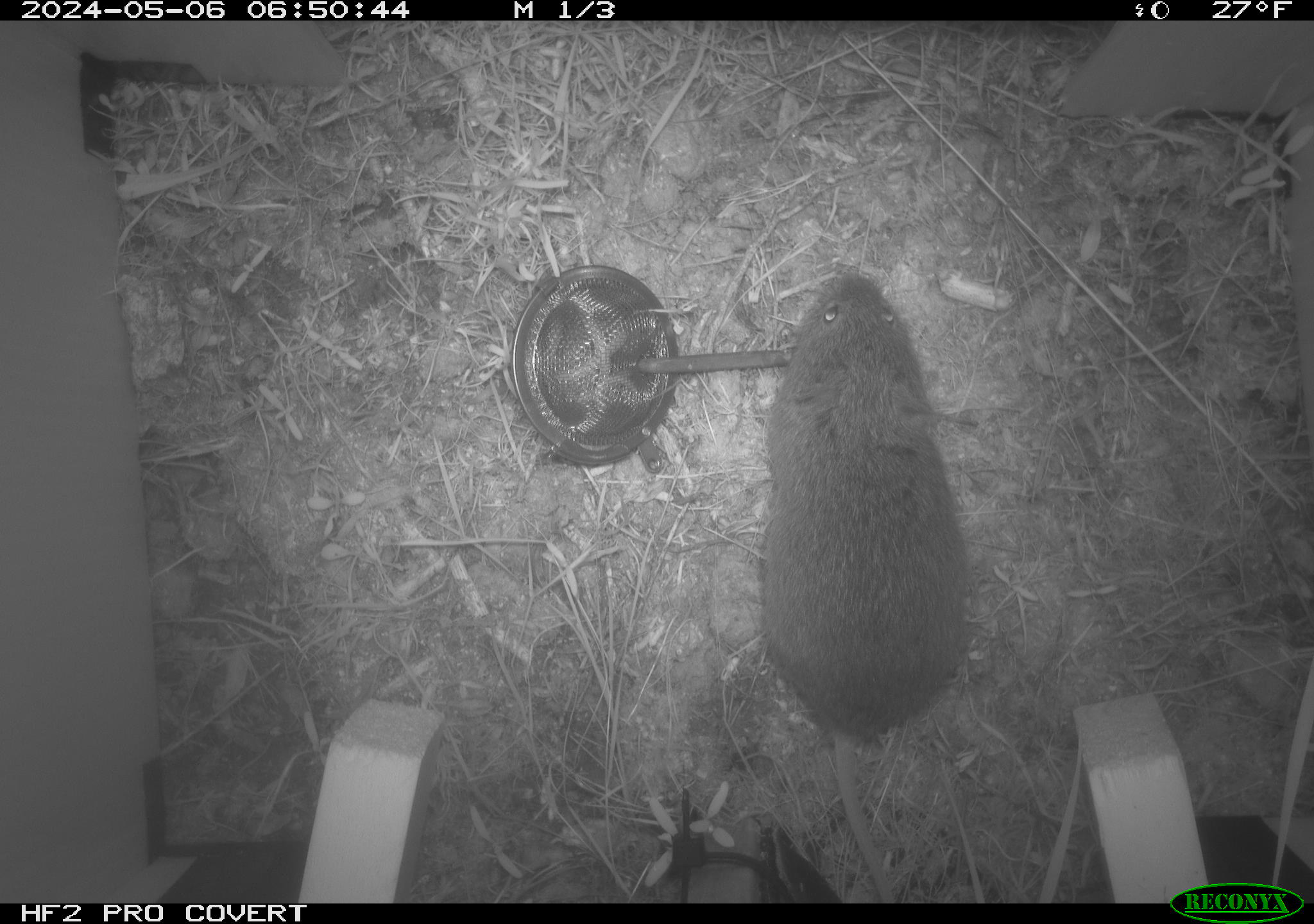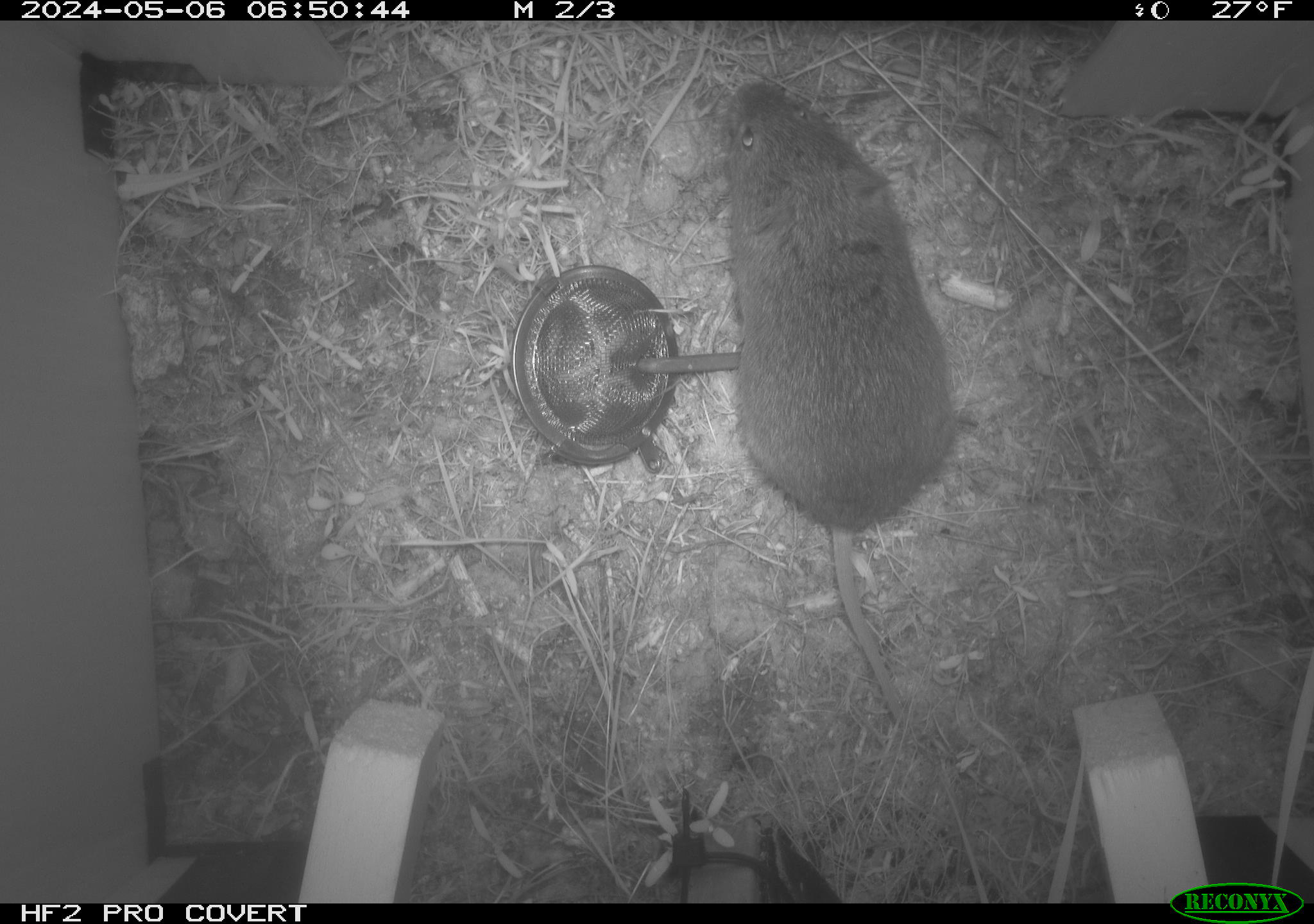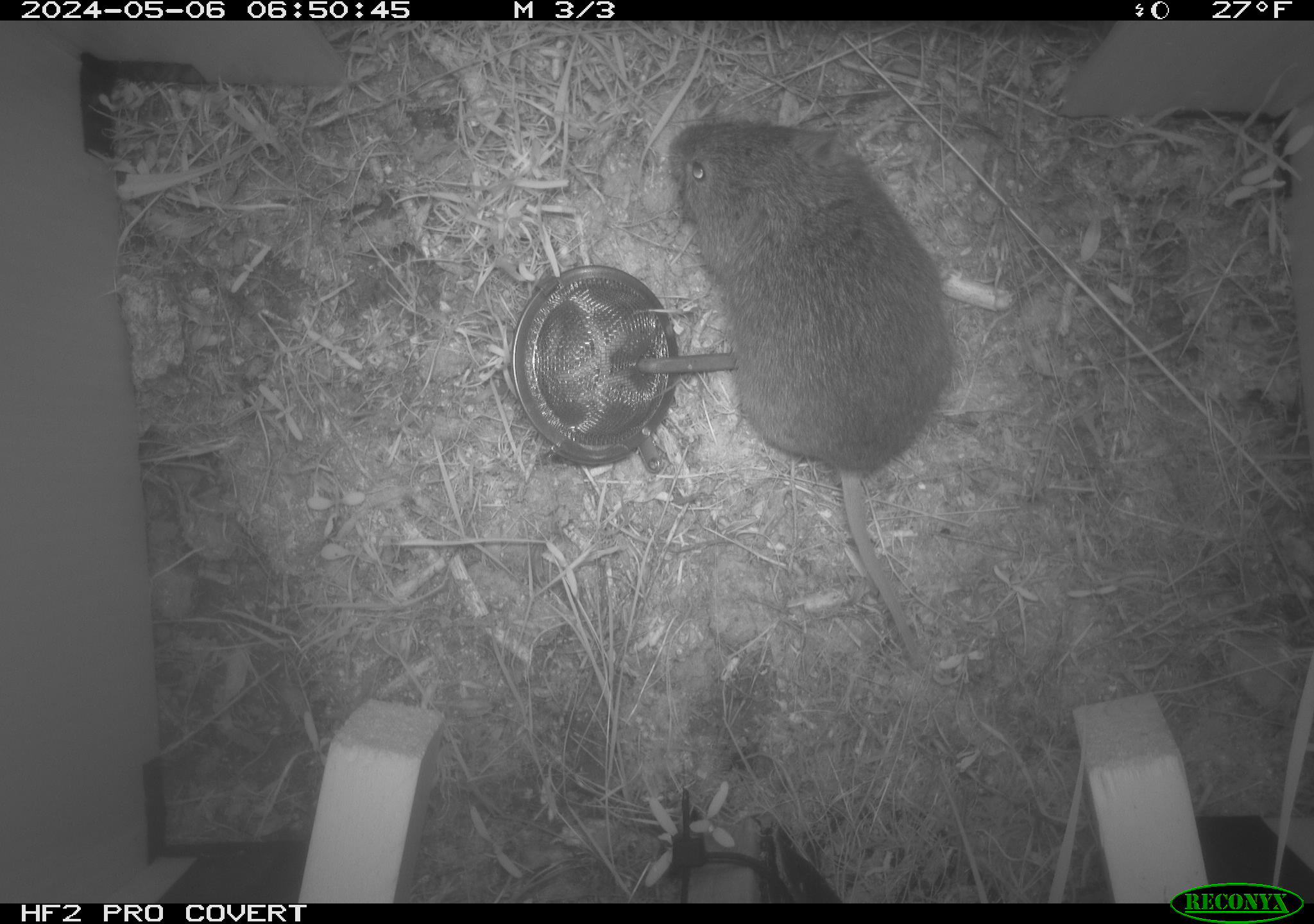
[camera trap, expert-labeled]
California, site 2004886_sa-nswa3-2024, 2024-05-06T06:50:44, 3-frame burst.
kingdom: Animalia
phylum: Chordata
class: Mammalia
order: Rodentia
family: Cricetidae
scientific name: Arvicolinae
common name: voles, lemmings, and muskrats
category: arvicolinae subfamily